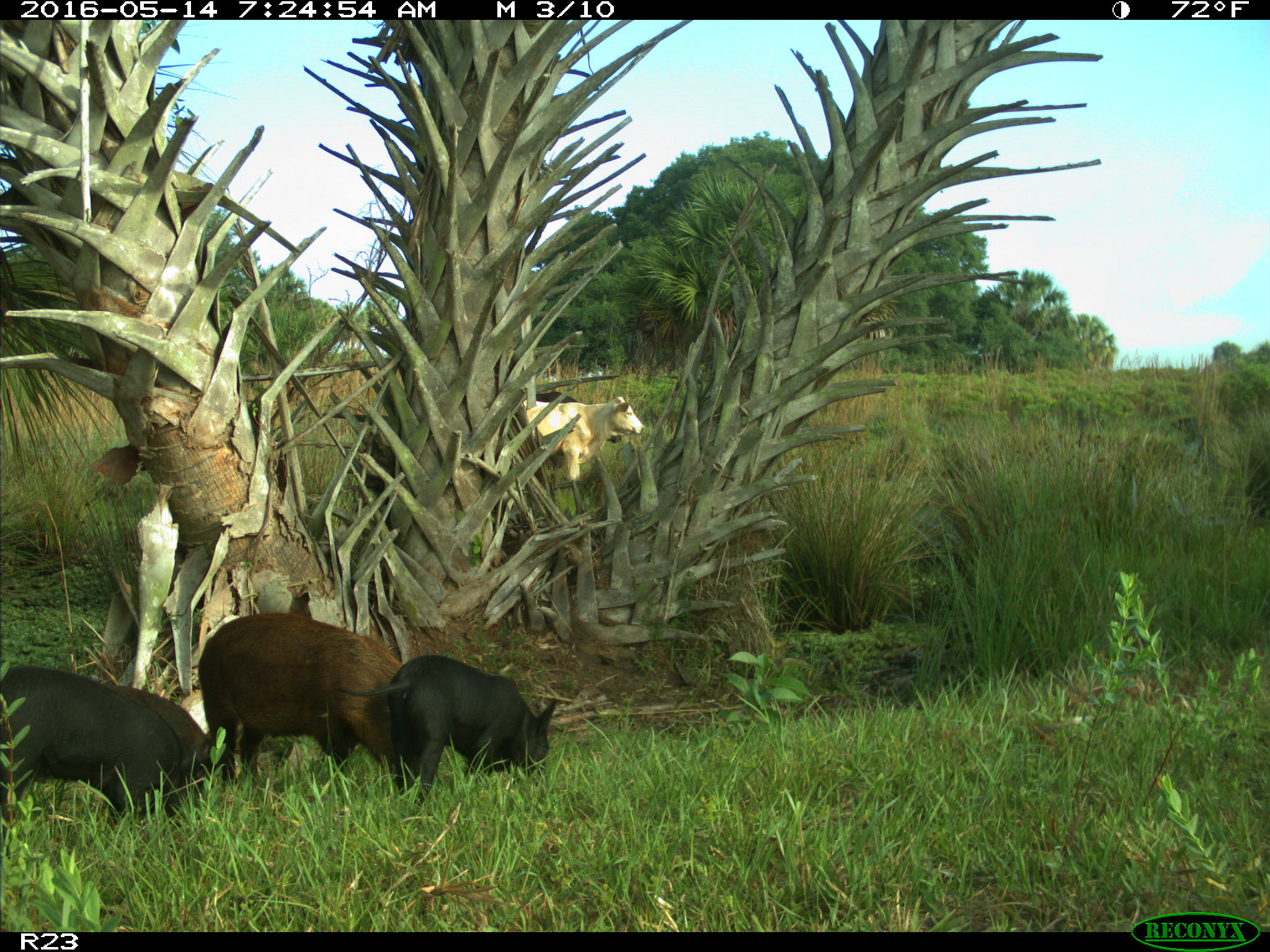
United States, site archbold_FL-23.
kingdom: Animalia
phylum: Chordata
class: Mammalia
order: Artiodactyla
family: Suidae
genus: Sus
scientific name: Sus scrofa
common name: wild boar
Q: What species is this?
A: Sus scrofa (wild boar).